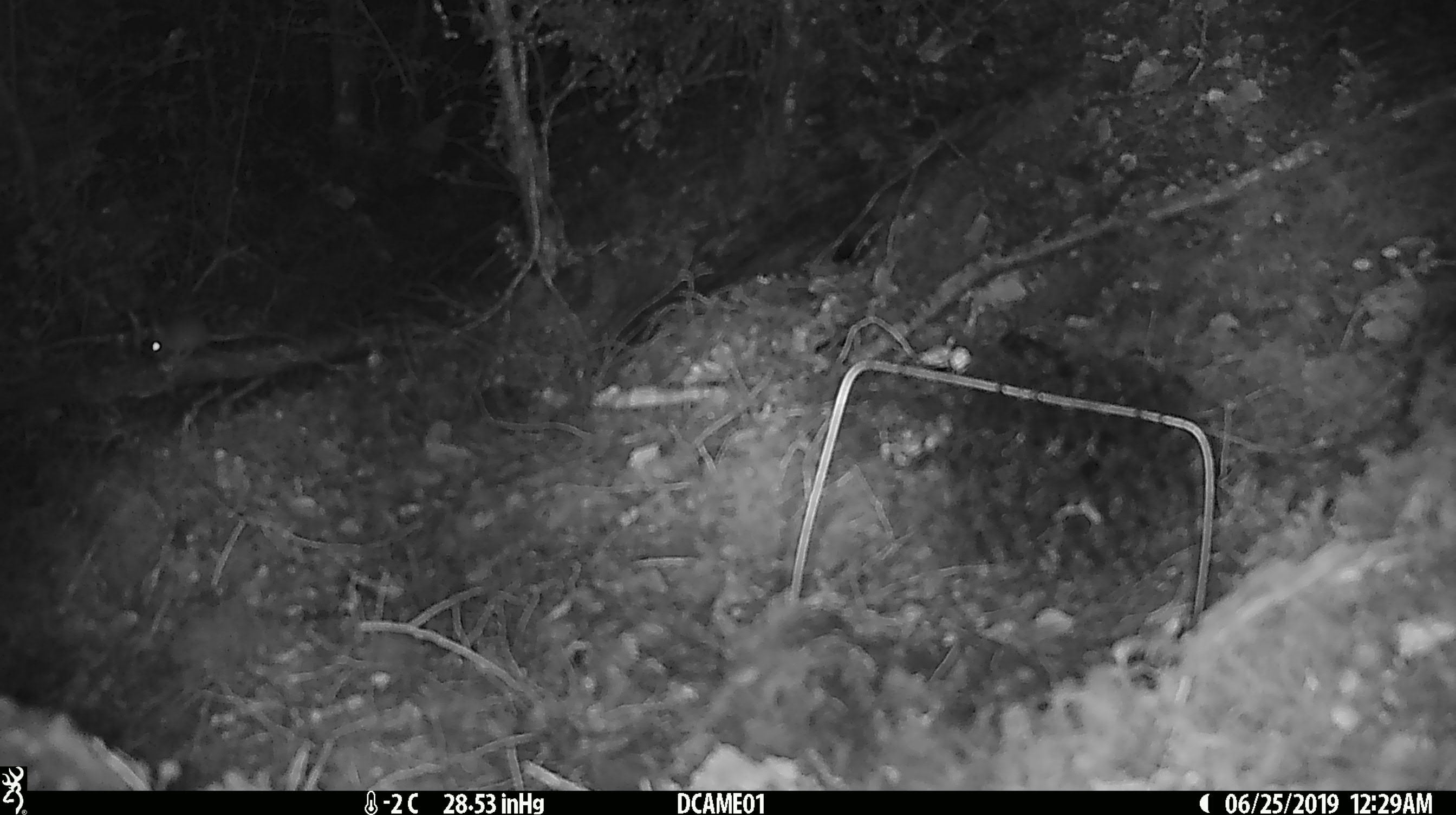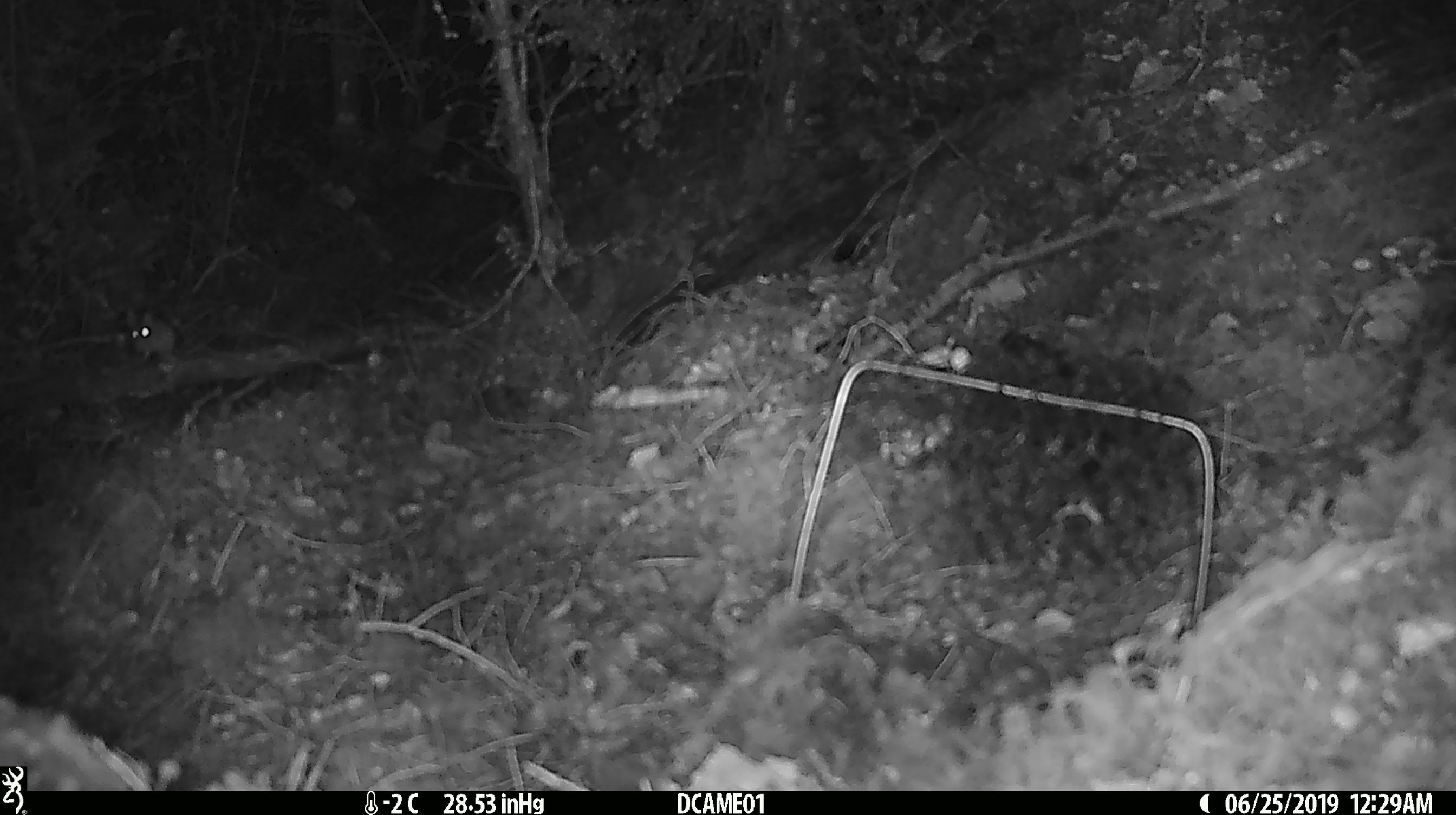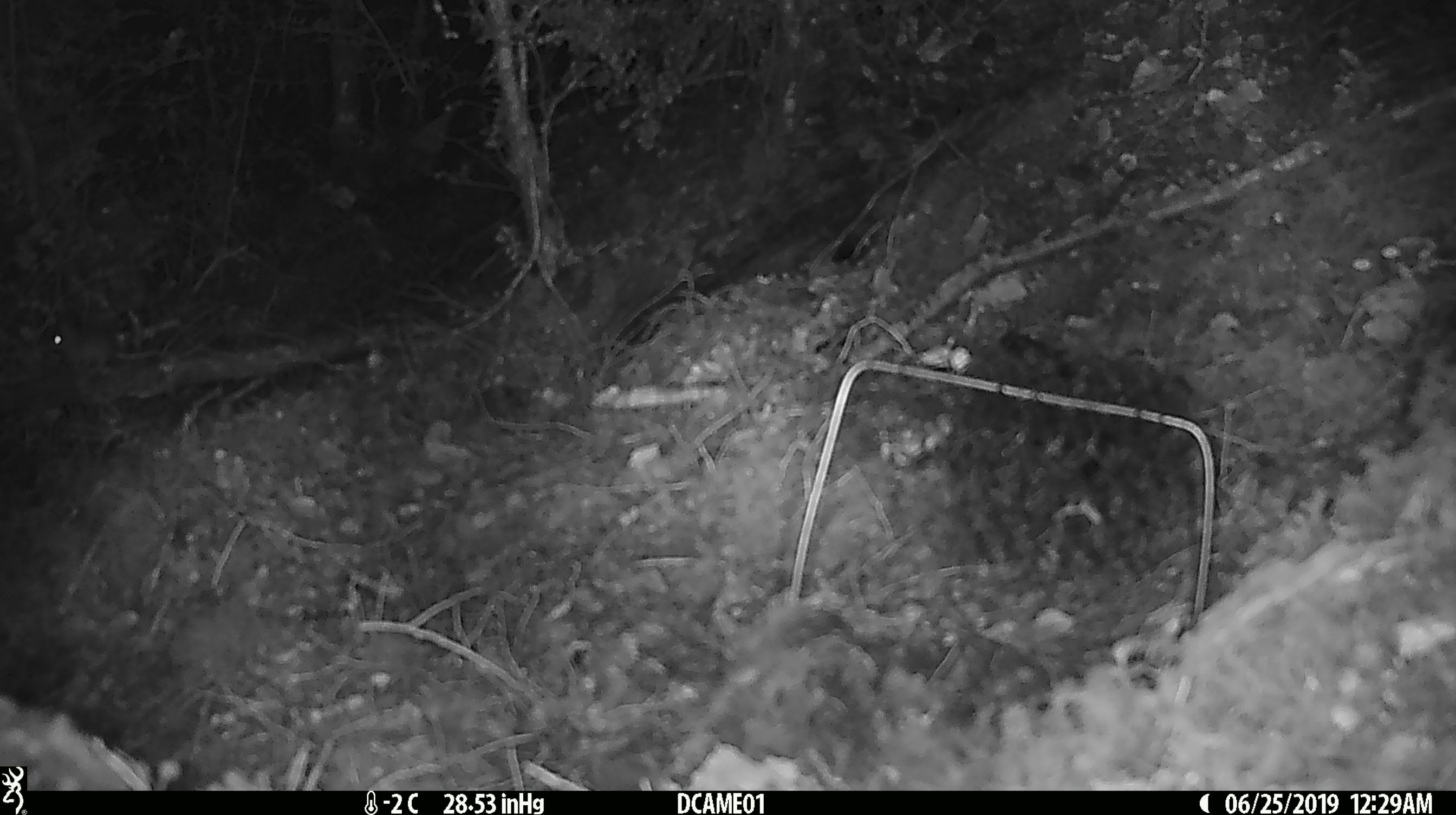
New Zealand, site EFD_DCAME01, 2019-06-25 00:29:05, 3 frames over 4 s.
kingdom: Animalia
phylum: Chordata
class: Mammalia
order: Rodentia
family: Muridae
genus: Mus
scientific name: Mus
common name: mouse